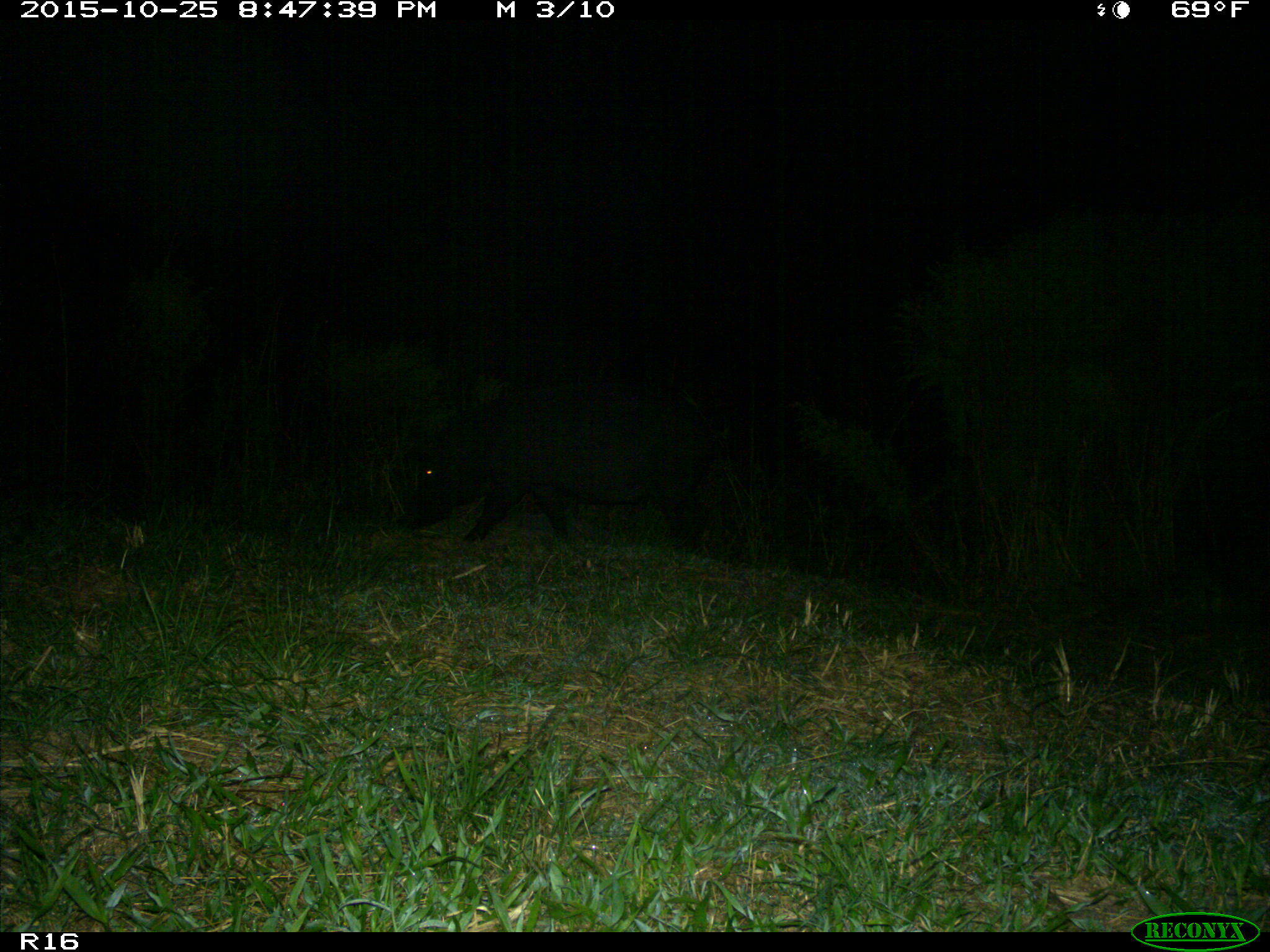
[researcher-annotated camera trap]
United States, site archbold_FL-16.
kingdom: Animalia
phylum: Chordata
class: Mammalia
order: Artiodactyla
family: Suidae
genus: Sus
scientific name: Sus scrofa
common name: wild boar